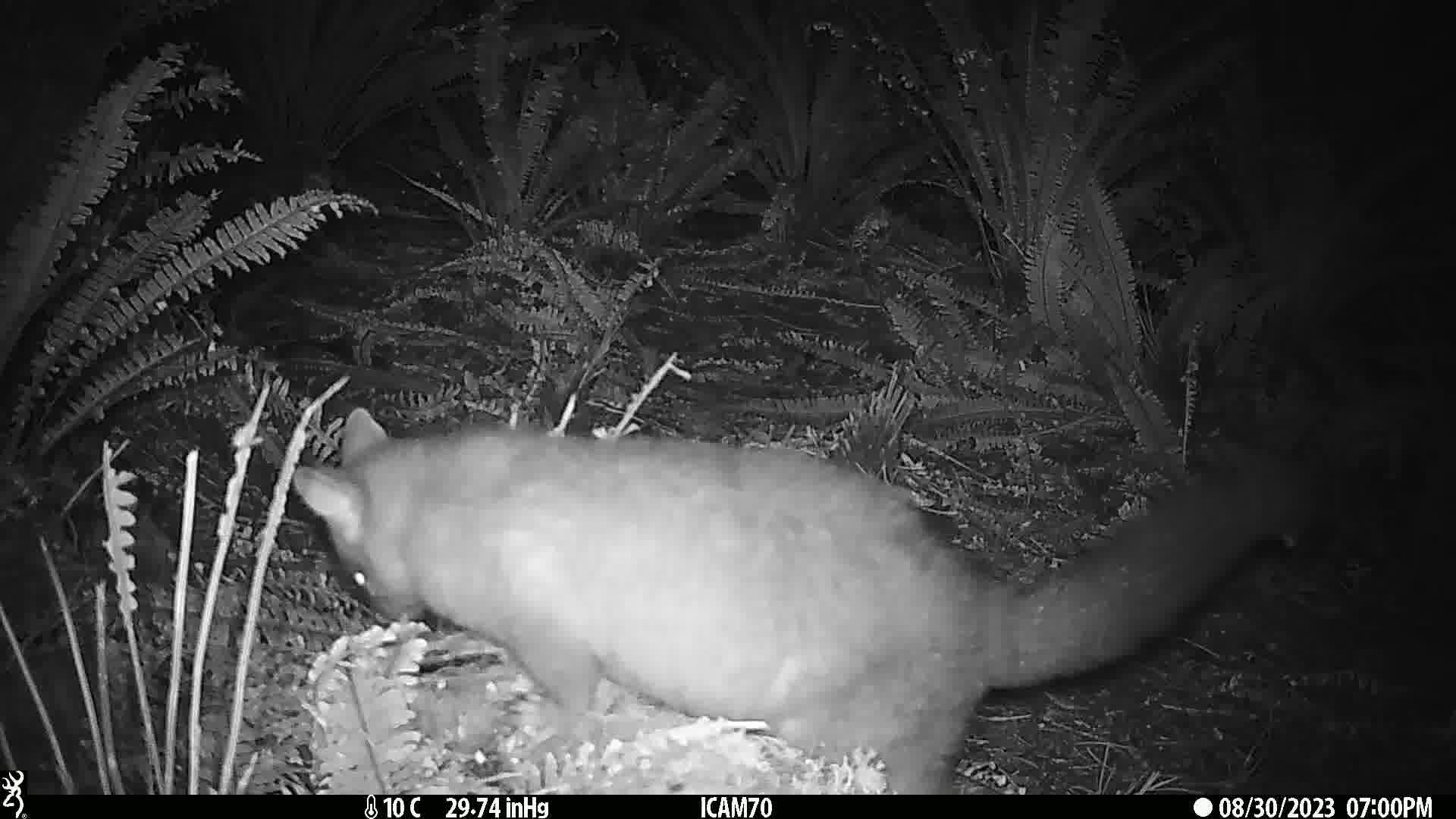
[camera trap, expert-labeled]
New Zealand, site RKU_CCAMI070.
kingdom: Animalia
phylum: Chordata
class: Mammalia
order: Diprotodontia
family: Phalangeridae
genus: Trichosurus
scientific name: Trichosurus vulpecula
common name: common brushtail possum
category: possum